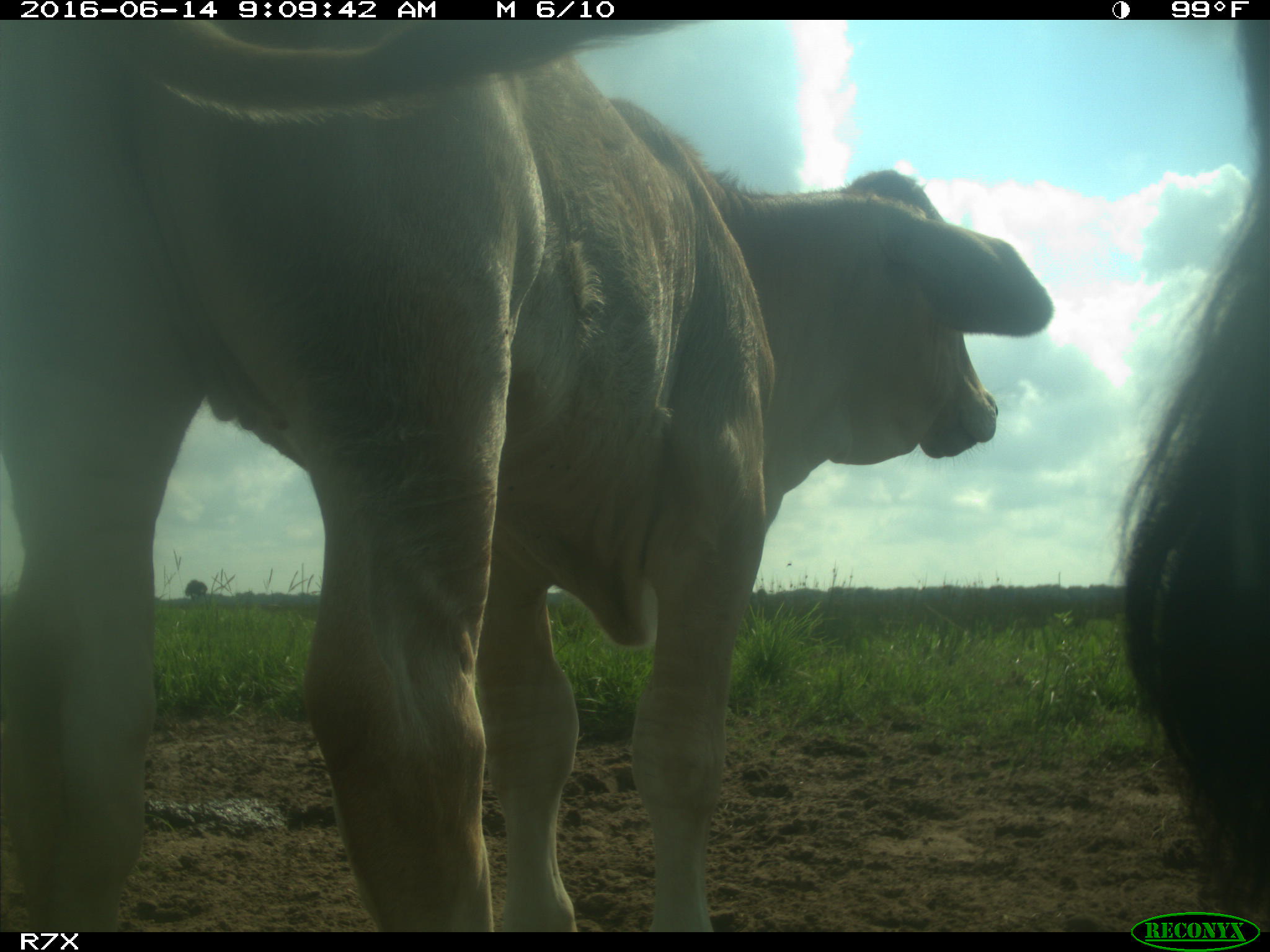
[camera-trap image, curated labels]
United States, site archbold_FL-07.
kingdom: Animalia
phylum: Chordata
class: Mammalia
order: Artiodactyla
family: Bovidae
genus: Bos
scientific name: Bos taurus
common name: domestic cow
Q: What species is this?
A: Bos taurus (domestic cow).